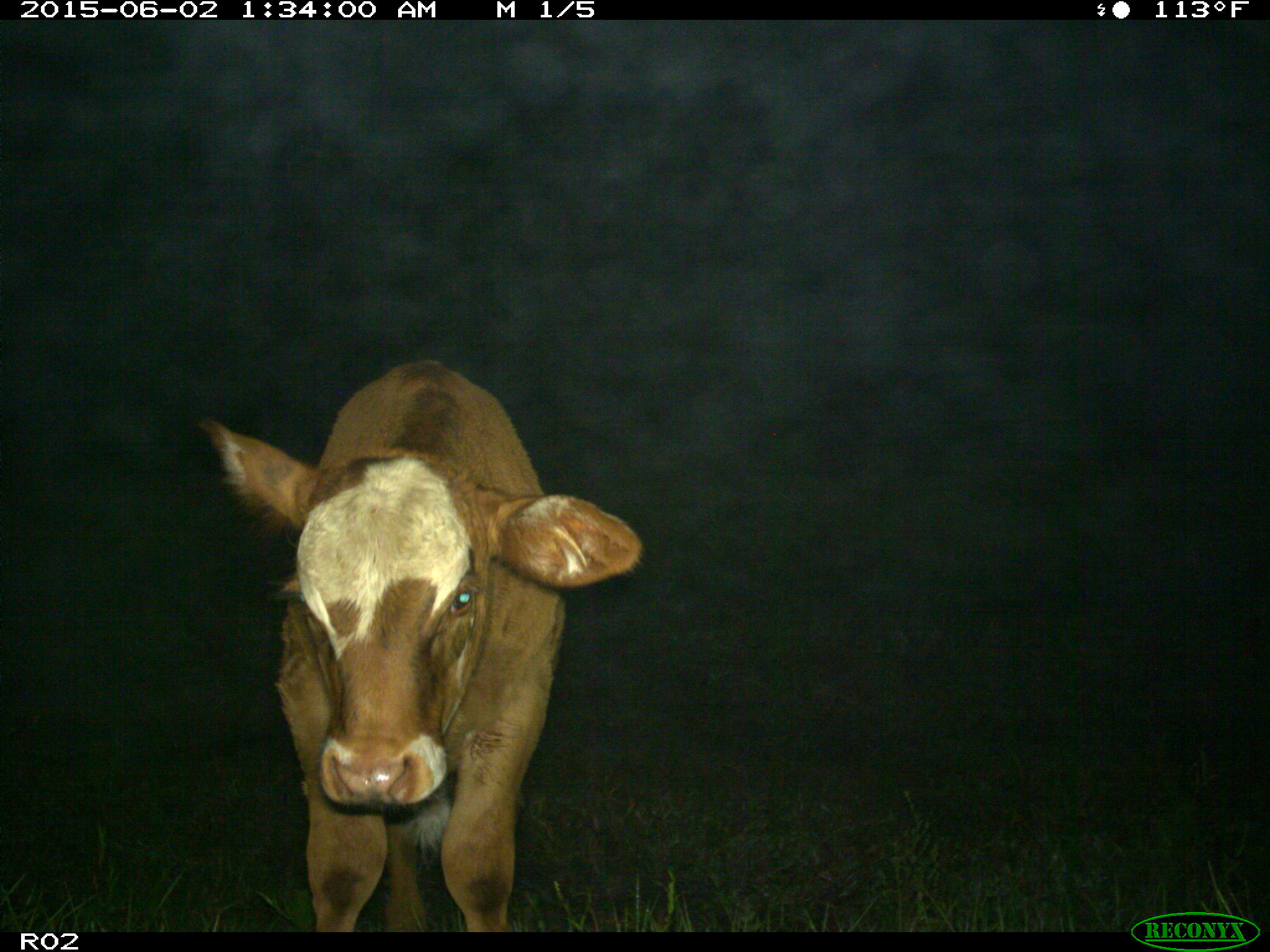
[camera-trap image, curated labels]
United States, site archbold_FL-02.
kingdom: Animalia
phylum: Chordata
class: Mammalia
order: Artiodactyla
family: Bovidae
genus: Bos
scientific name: Bos taurus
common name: domestic cow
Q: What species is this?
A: Bos taurus (domestic cow).